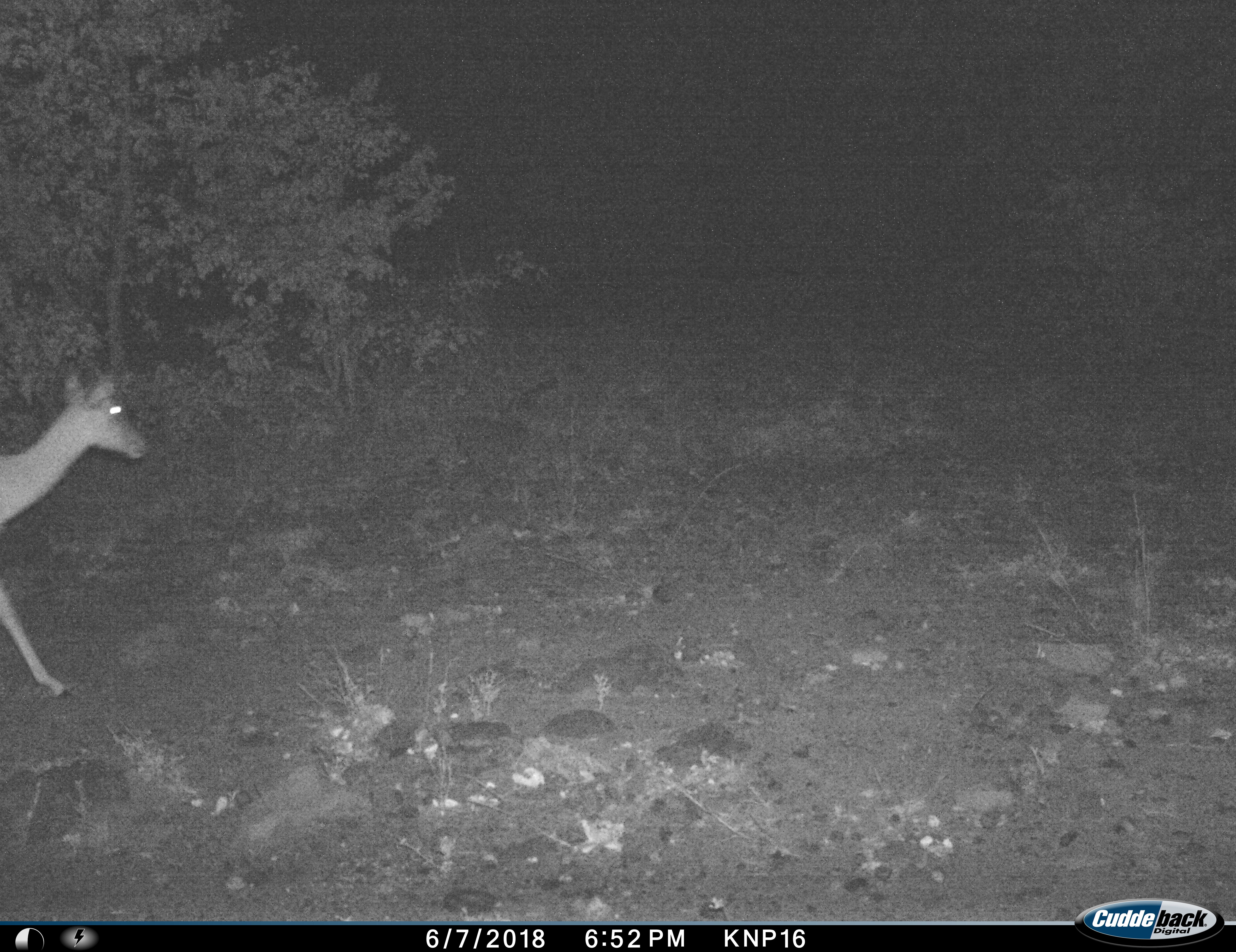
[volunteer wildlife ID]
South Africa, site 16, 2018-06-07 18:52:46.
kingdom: Animalia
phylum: Chordata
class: Mammalia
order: Artiodactyla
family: Bovidae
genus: Aepyceros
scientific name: Aepyceros melampus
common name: impala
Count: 1.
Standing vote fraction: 0%.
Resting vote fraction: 0%.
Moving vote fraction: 100%.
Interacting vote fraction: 0%.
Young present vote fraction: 0%.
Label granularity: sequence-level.